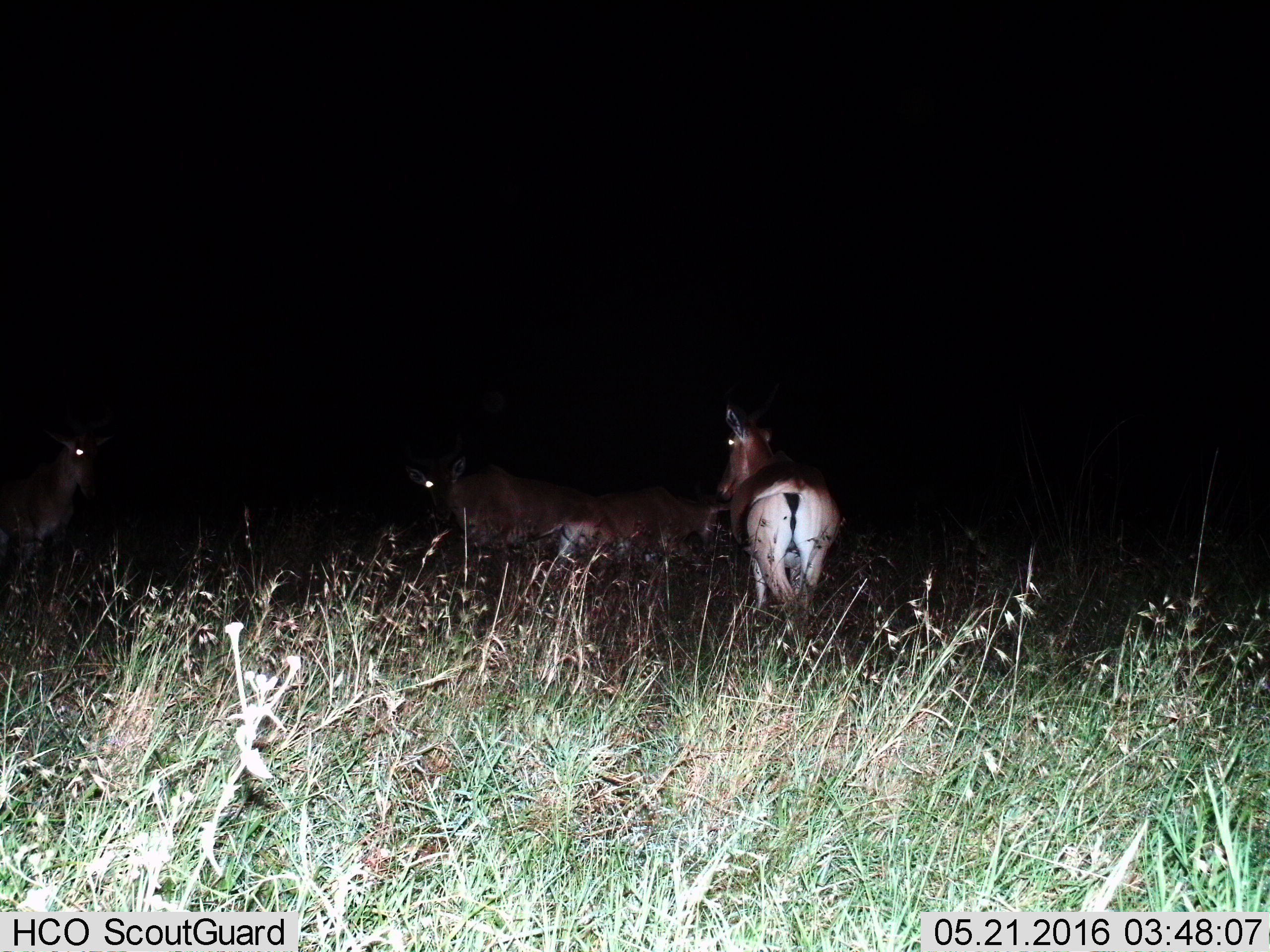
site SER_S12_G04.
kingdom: Animalia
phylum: Chordata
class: Mammalia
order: Artiodactyla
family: Bovidae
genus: Alcelaphus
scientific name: Alcelaphus buselaphus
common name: hartebeest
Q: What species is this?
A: Hartebeest (Alcelaphus buselaphus).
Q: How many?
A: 4.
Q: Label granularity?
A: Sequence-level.